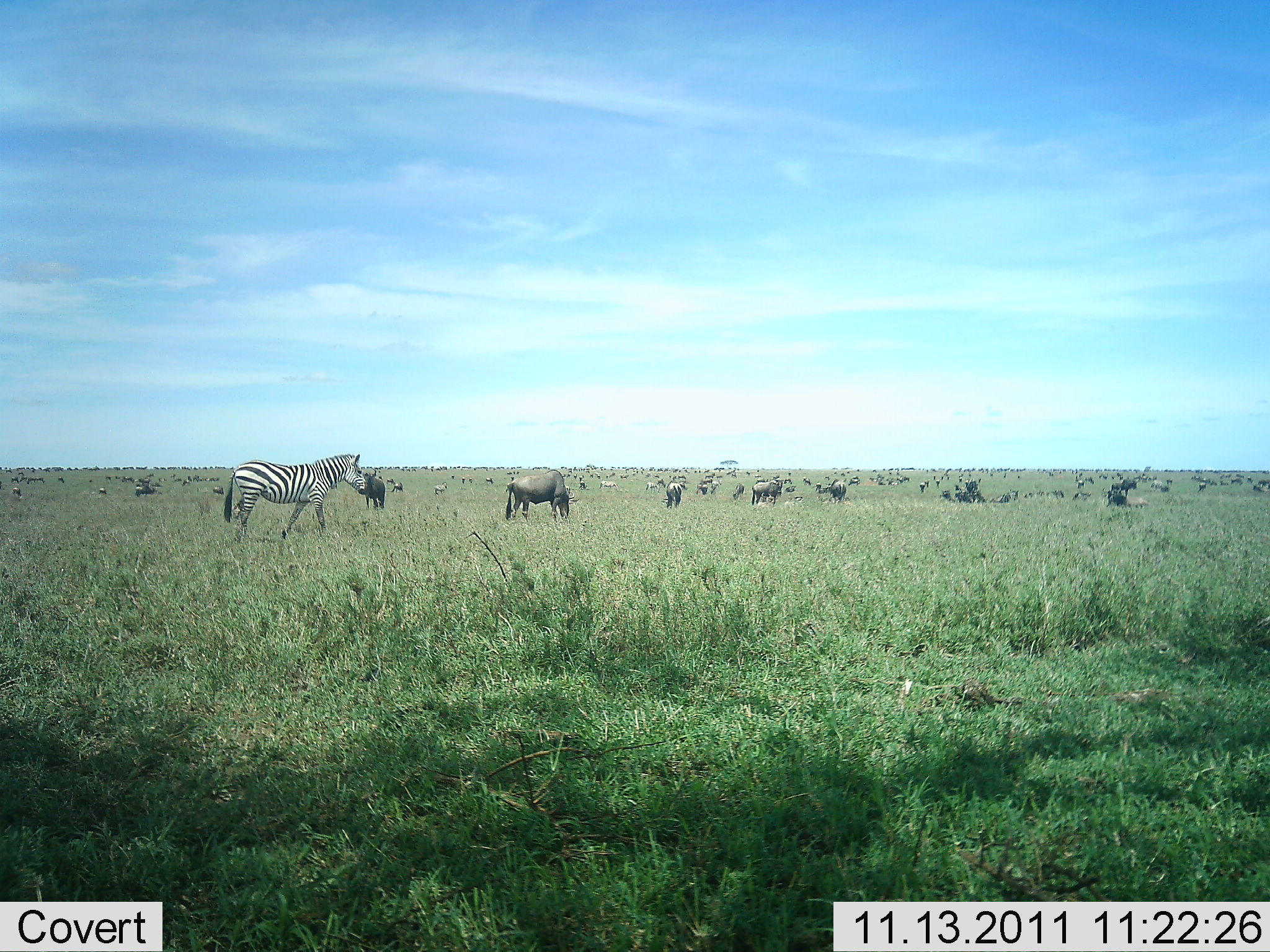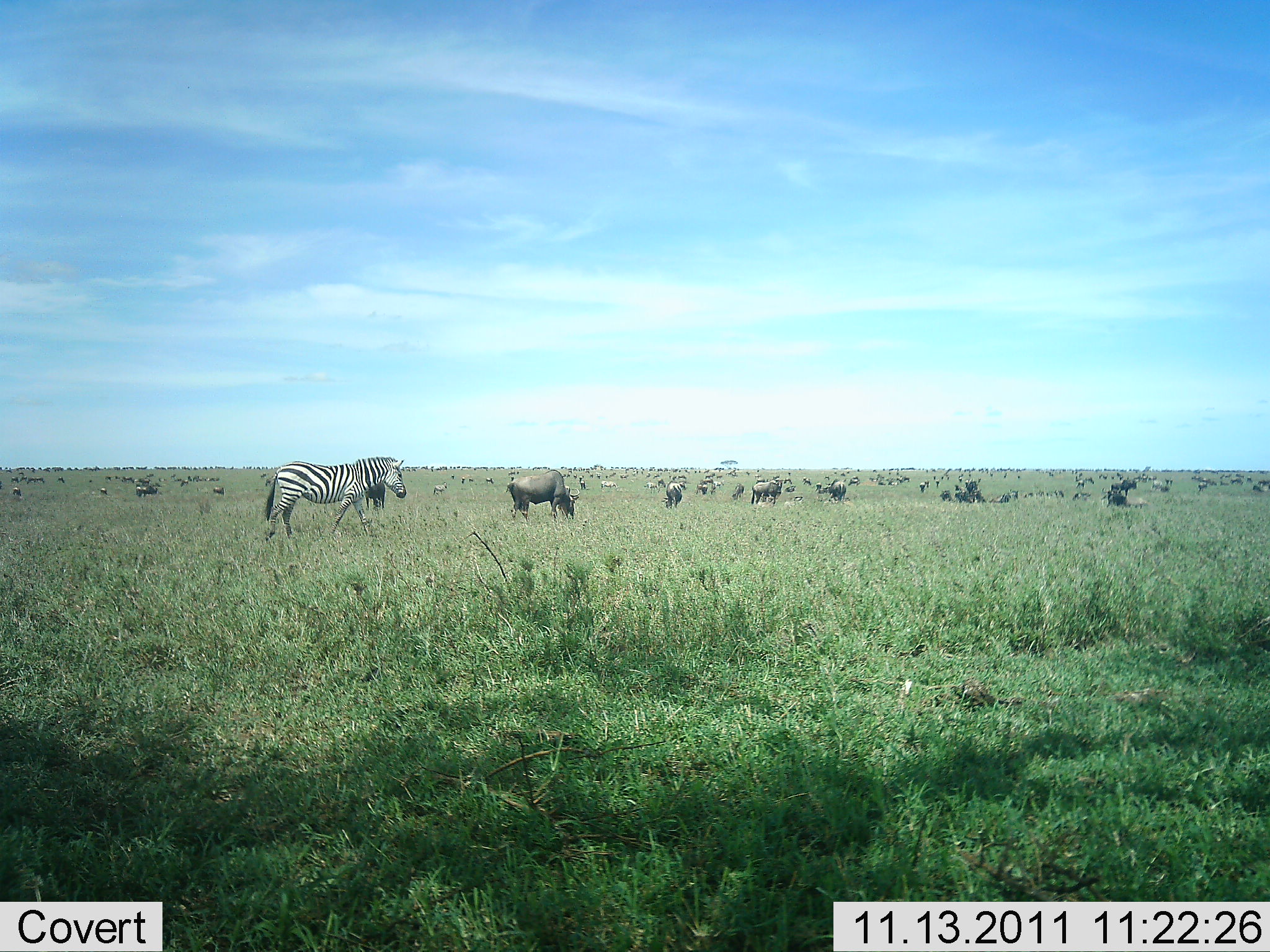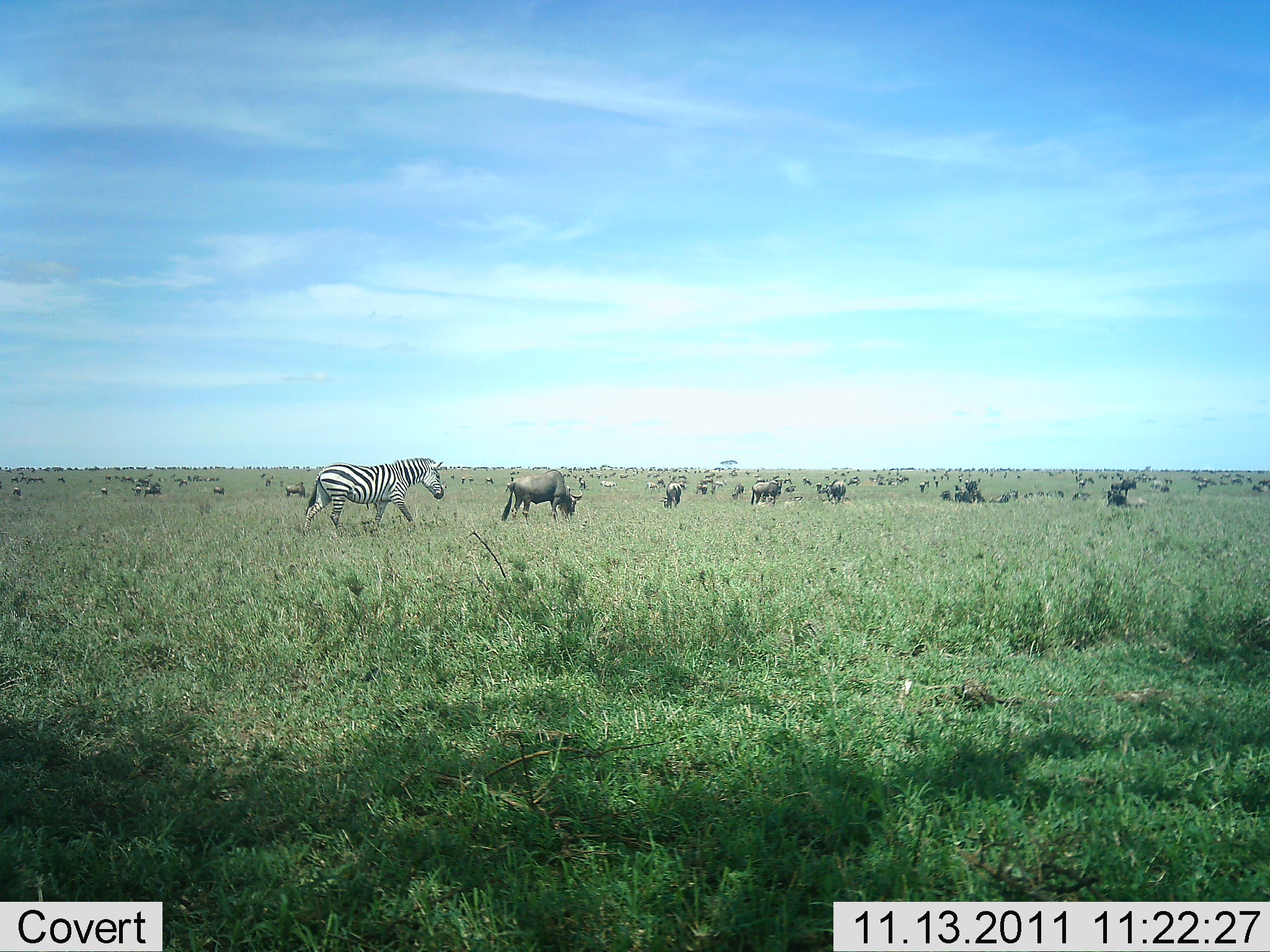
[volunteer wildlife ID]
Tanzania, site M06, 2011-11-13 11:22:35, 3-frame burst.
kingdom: Animalia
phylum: Chordata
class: Mammalia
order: Artiodactyla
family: Bovidae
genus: Connochaetes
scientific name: Connochaetes taurinus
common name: blue wildebeest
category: wildebeest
Wildebeest (blue wildebeest) (Connochaetes taurinus), count 51+. Behavior (volunteer vote fractions): standing 50%, resting 25%, moving 58%, interacting 17%. Young present (vote fraction): 0%. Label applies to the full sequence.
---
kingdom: Animalia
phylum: Chordata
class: Mammalia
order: Perissodactyla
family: Equidae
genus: Equus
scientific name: Equus quagga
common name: plains zebra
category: zebra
Zebra (plains zebra) (Equus quagga), count 1. Behavior (volunteer vote fractions): standing 31%, resting 0%, moving 81%, interacting 6%. Young present (vote fraction): 0%. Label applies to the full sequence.